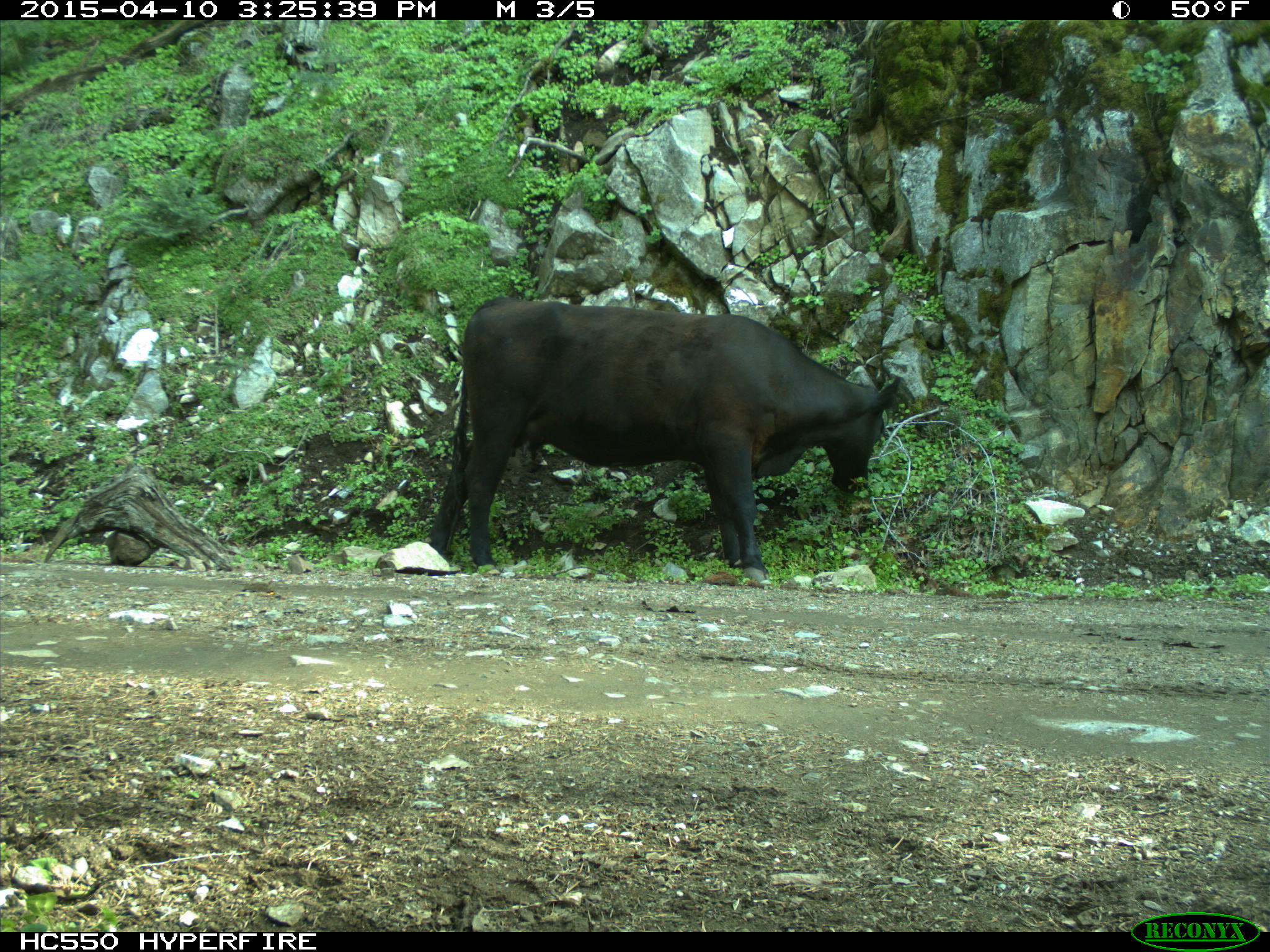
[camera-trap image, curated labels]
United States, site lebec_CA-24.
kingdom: Animalia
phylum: Chordata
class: Mammalia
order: Artiodactyla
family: Bovidae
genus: Bos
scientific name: Bos taurus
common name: domestic cow